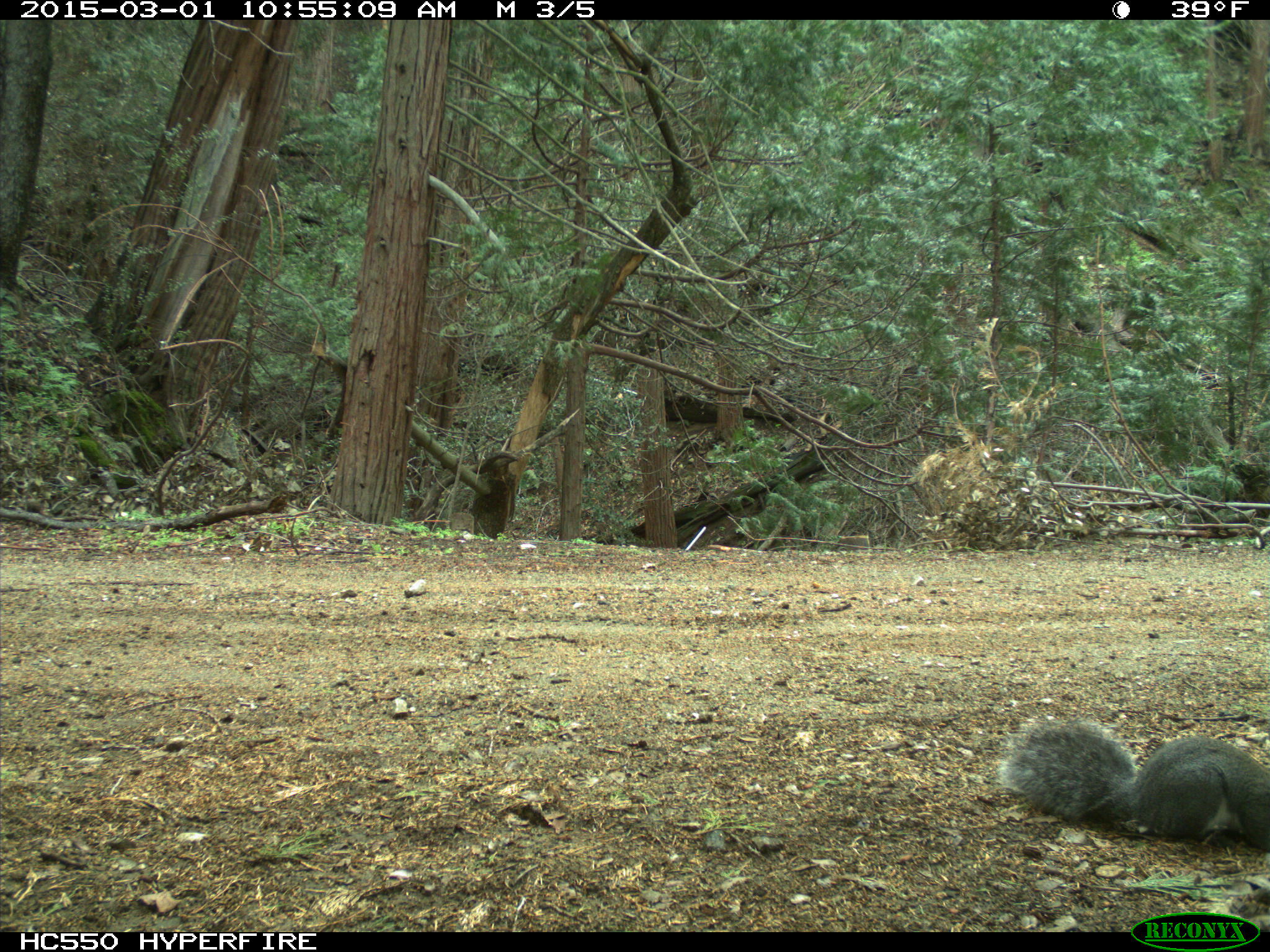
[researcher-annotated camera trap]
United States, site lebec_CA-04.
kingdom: Animalia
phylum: Chordata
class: Mammalia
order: Rodentia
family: Sciuridae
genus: Sciurus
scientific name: Sciurus carolinensis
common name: eastern gray squirrel